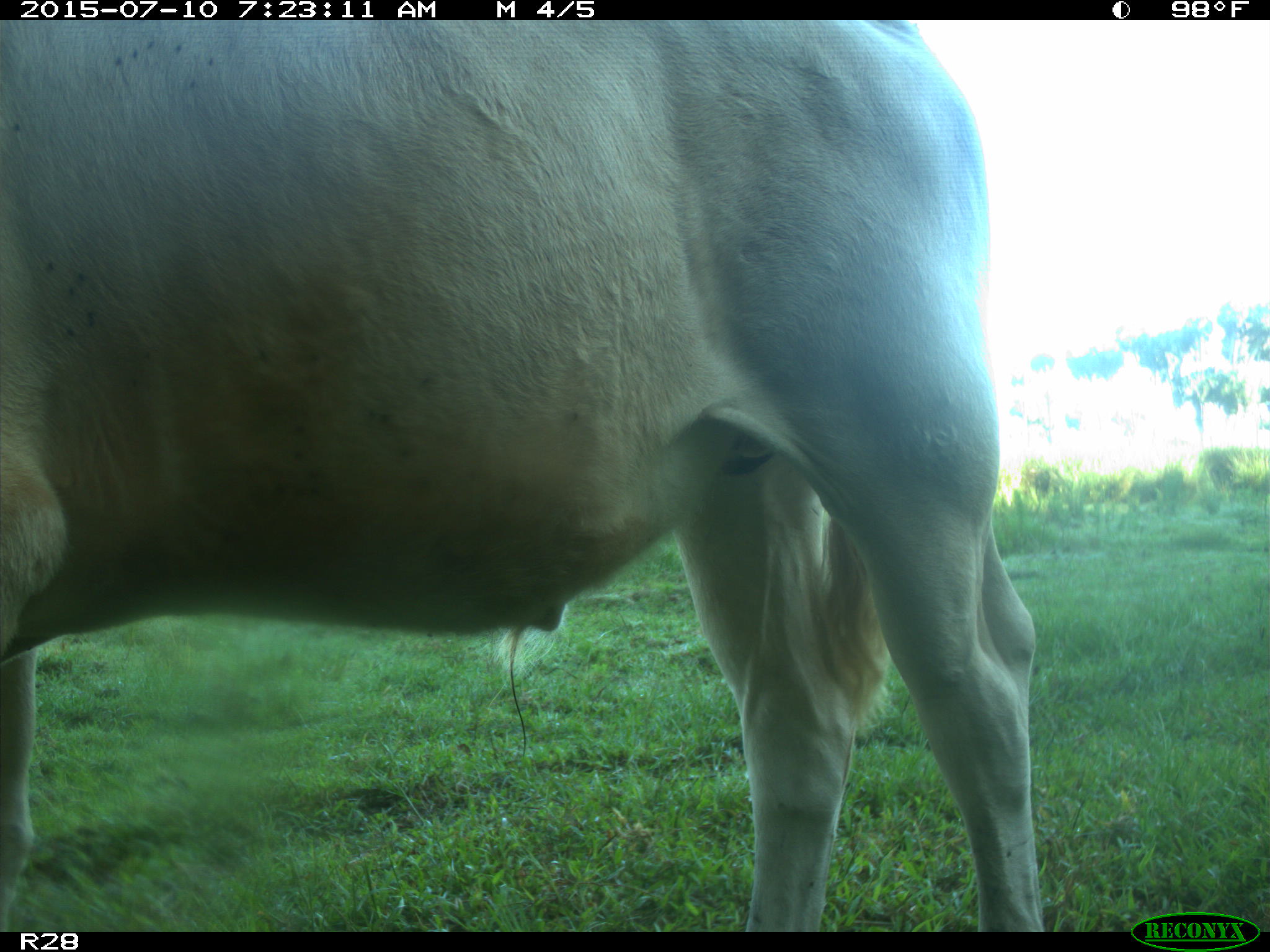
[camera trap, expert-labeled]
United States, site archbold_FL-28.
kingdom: Animalia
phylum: Chordata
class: Mammalia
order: Artiodactyla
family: Bovidae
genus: Bos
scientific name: Bos taurus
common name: domestic cow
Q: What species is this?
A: Bos taurus (domestic cow).